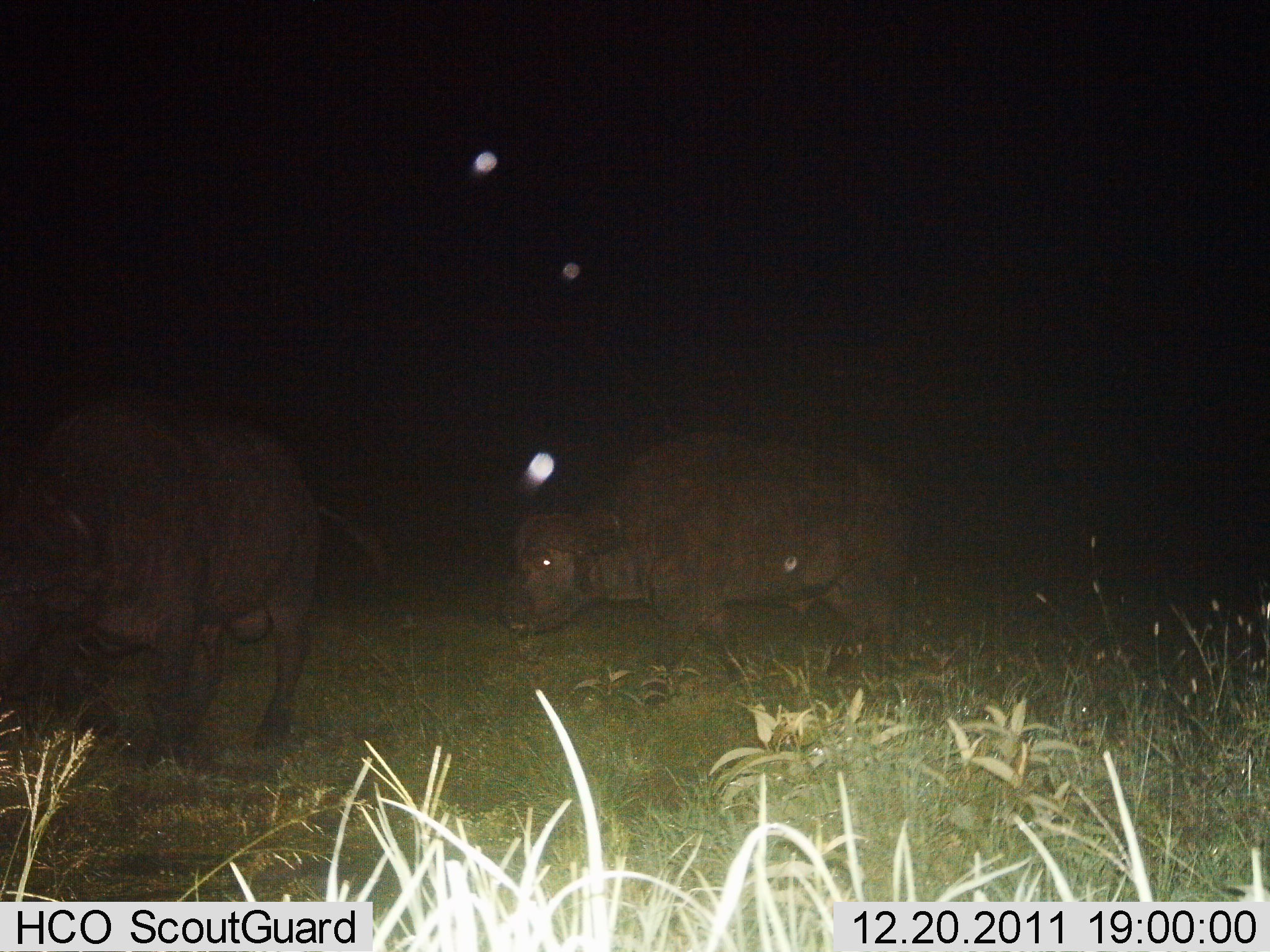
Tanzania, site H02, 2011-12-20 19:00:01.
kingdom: Animalia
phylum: Chordata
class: Mammalia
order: Artiodactyla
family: Bovidae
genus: Syncerus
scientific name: Syncerus caffer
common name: cape buffalo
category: buffalo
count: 2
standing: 50%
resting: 0%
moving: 42%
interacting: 0%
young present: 0%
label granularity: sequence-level